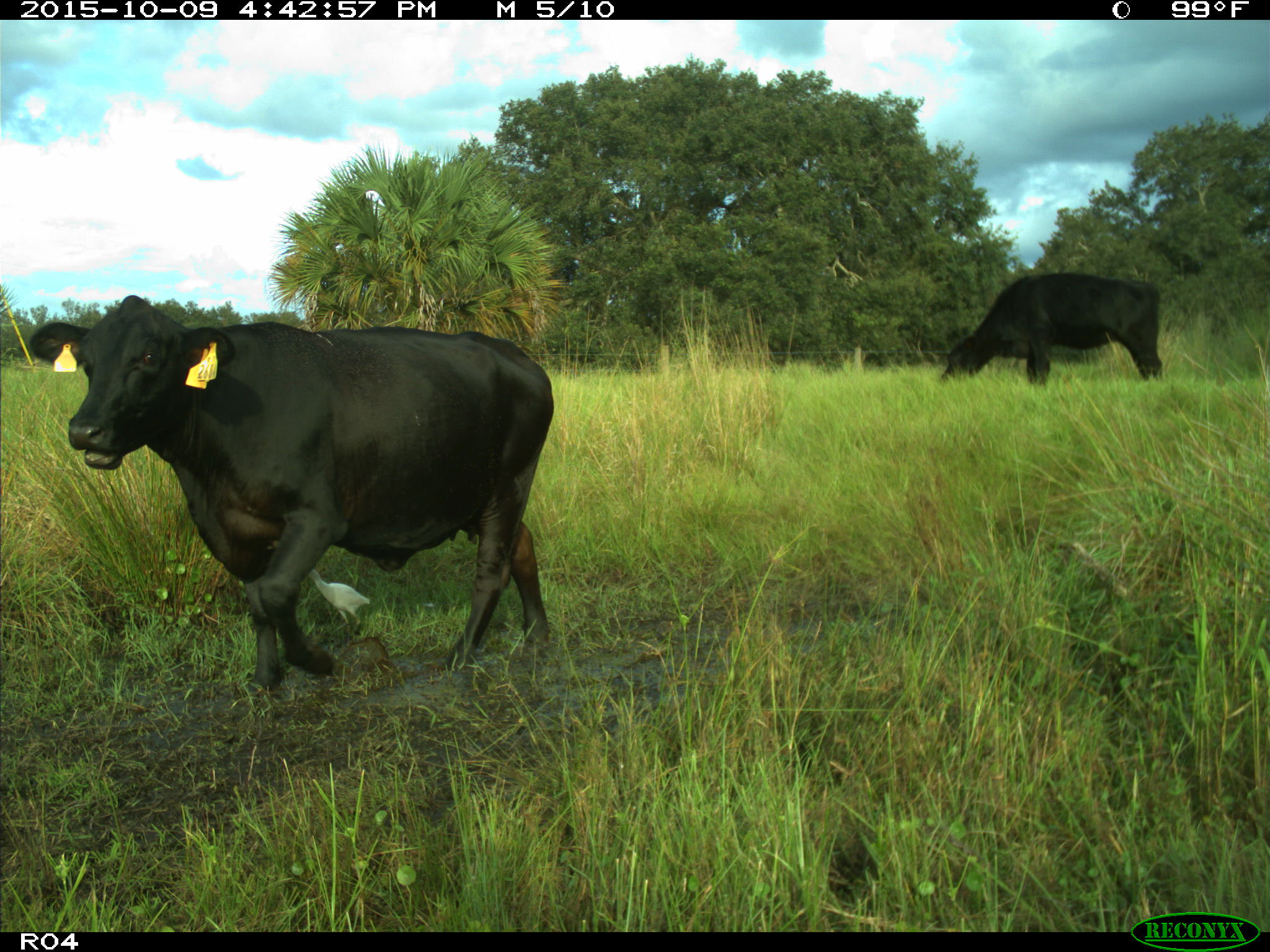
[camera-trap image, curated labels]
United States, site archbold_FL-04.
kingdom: Animalia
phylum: Chordata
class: Mammalia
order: Artiodactyla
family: Bovidae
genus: Bos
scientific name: Bos taurus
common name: domestic cow